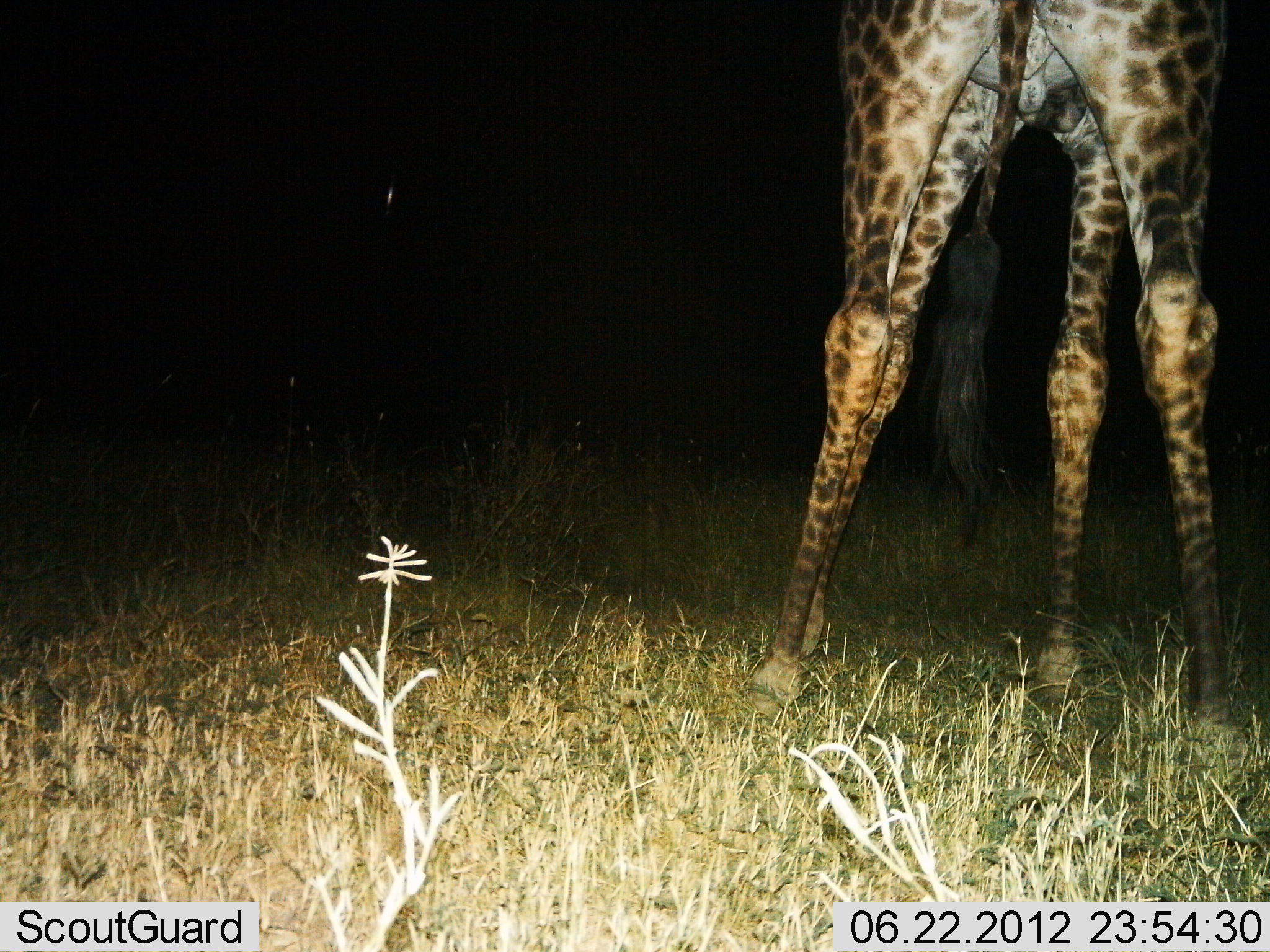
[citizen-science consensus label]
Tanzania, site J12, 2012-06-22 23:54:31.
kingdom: Animalia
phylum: Chordata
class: Mammalia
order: Artiodactyla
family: Giraffidae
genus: Giraffa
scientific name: Giraffa camelopardalis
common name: giraffe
Giraffe (Giraffa camelopardalis), count 1. Behavior (volunteer vote fractions): standing 100%, resting 0%, moving 0%, interacting 0%. Young present (vote fraction): 0%. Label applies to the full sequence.